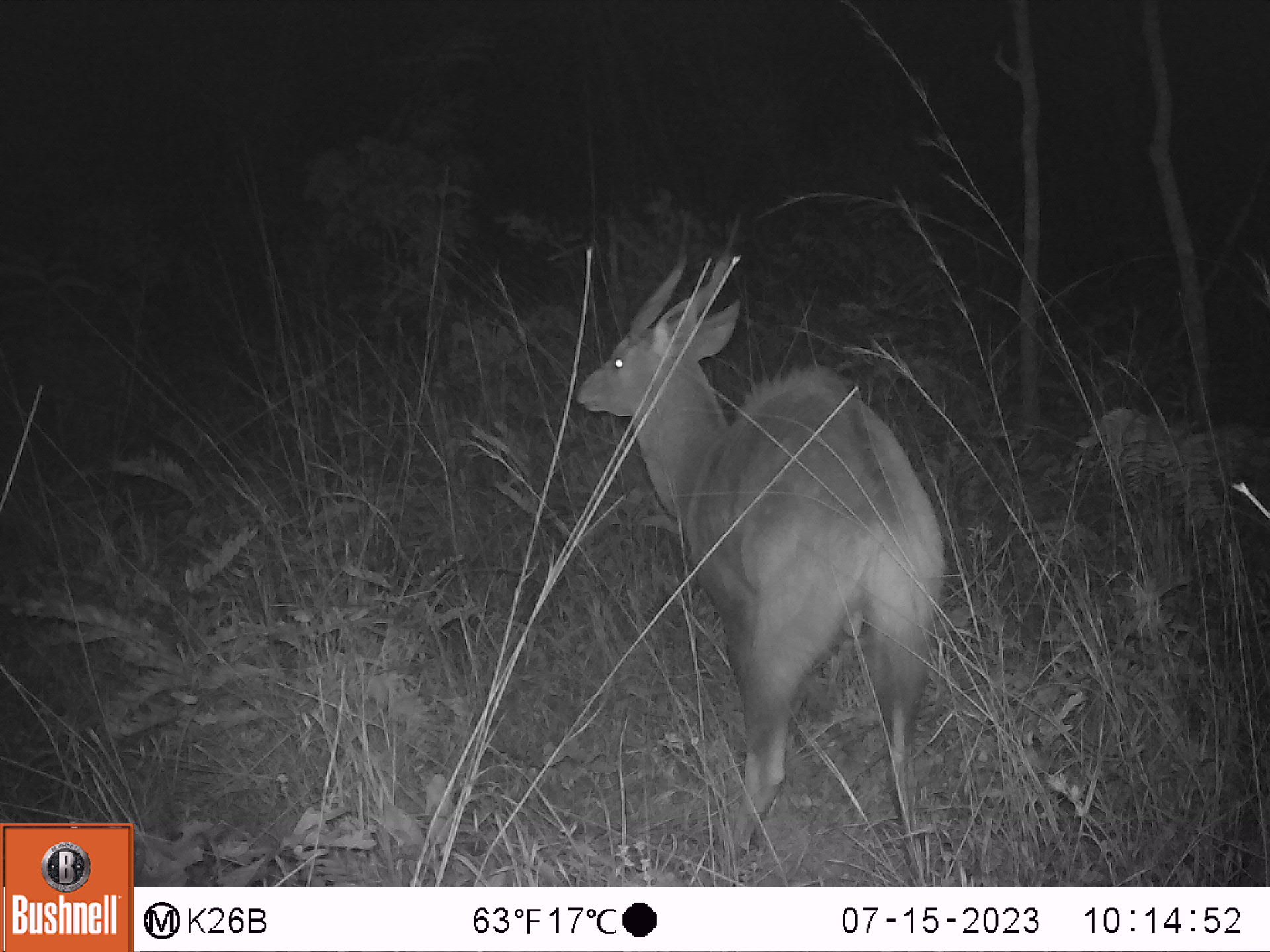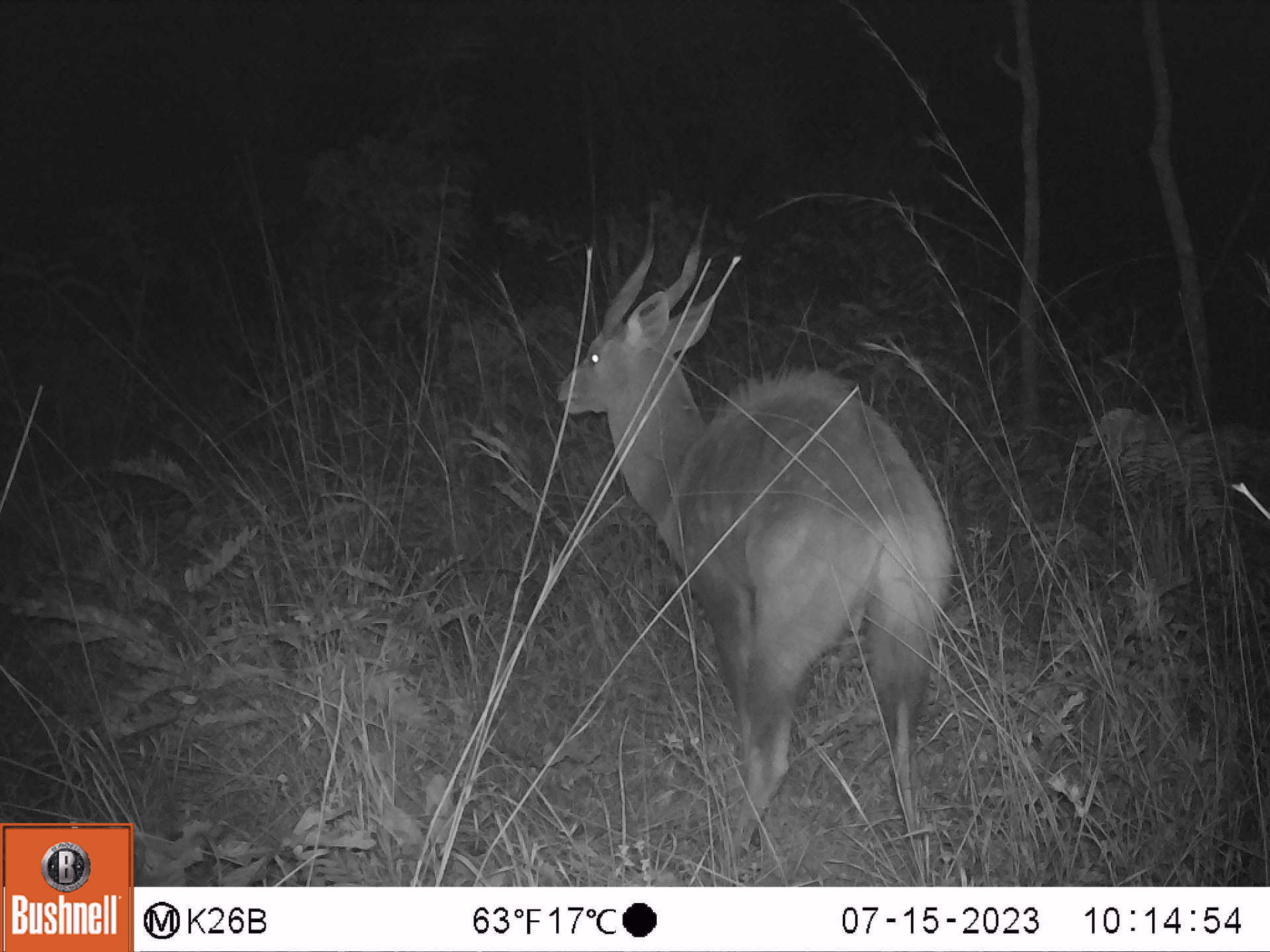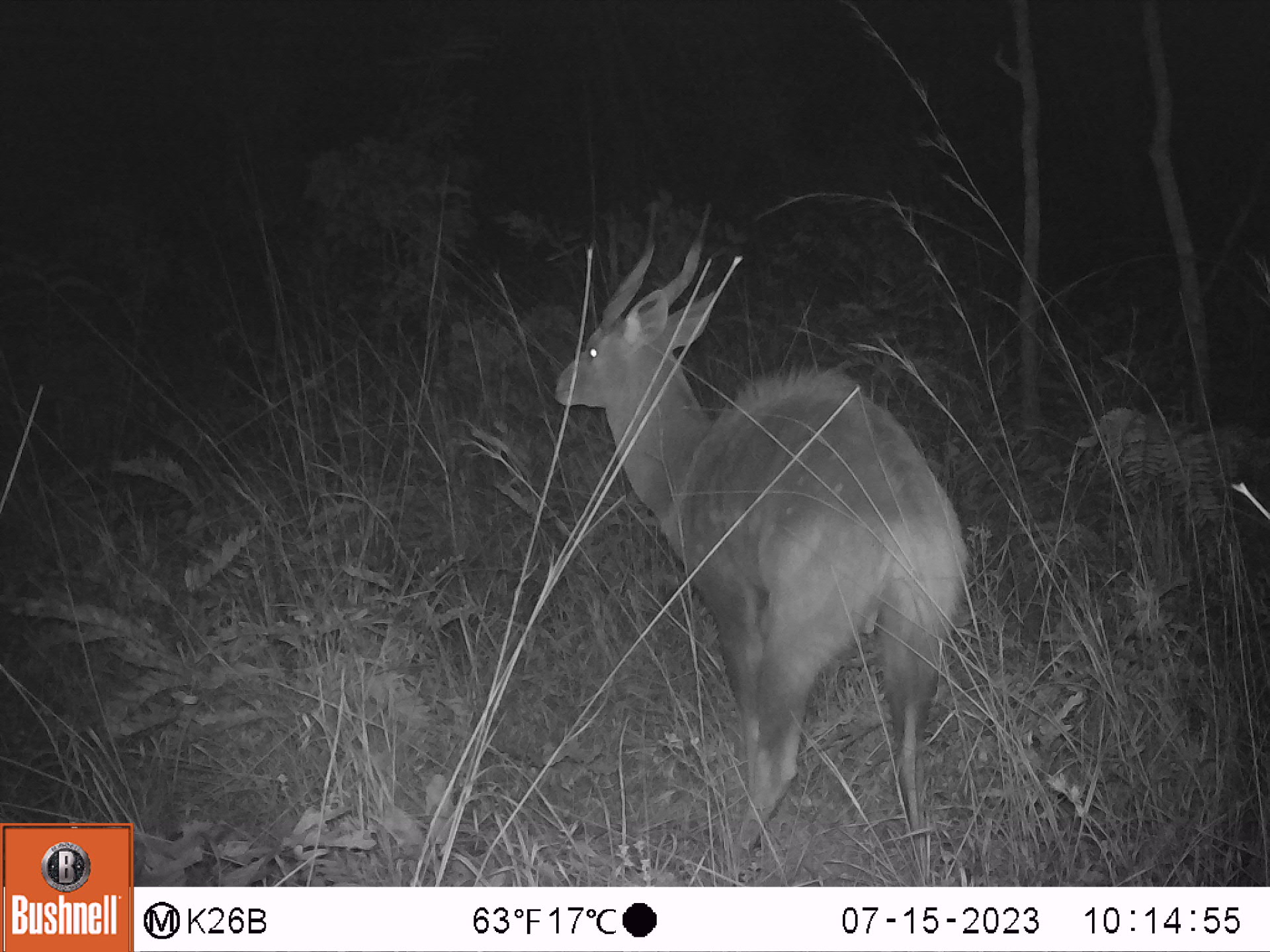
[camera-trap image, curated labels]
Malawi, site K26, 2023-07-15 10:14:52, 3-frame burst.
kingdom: Animalia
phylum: Chordata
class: Mammalia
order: Artiodactyla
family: Bovidae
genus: Tragelaphus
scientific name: Tragelaphus sylvaticus sylvaticus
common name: cape bushbuck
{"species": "cape bushbuck (Tragelaphus sylvaticus sylvaticus)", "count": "1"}